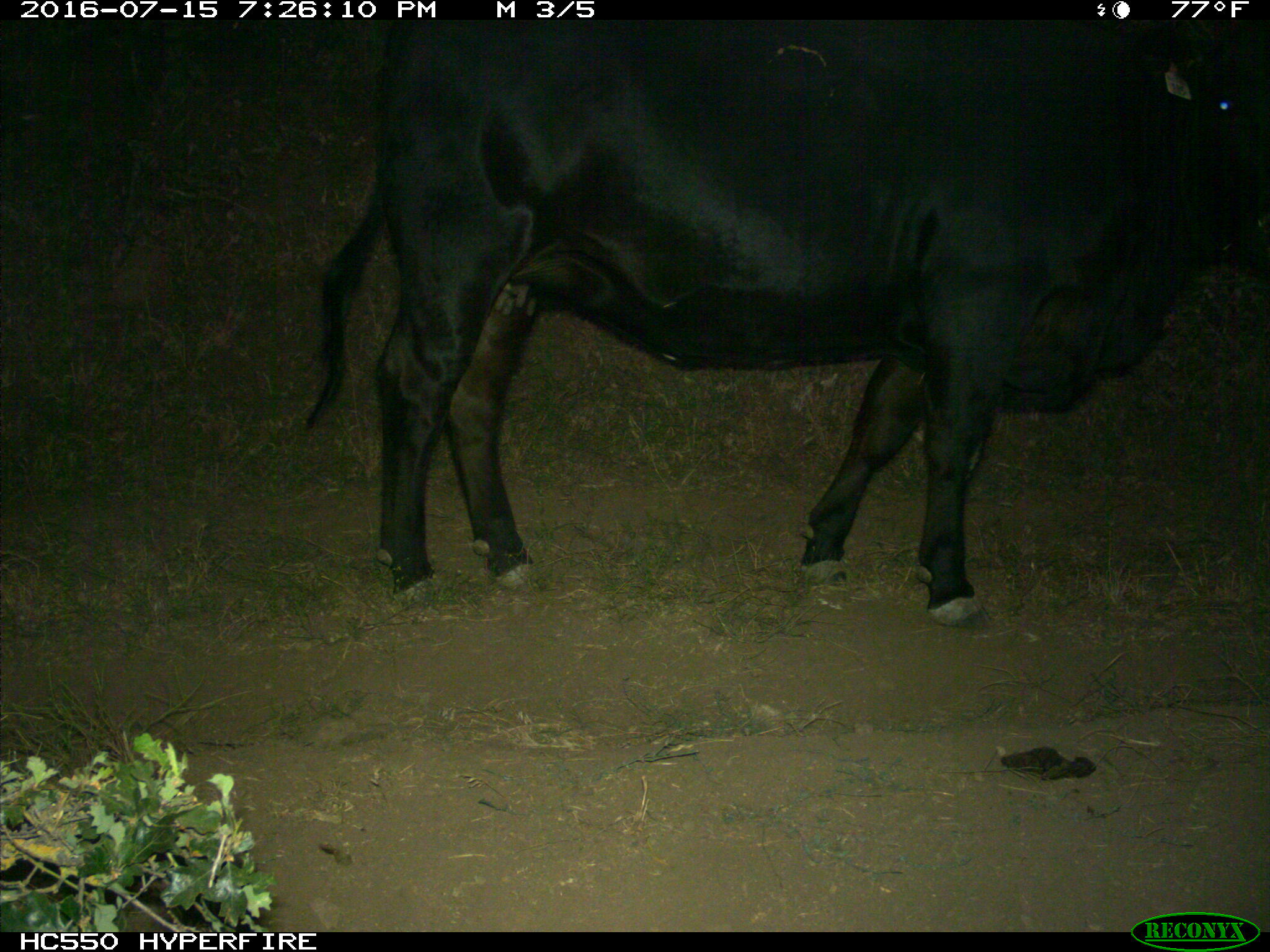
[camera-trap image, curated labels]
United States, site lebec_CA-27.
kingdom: Animalia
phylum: Chordata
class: Mammalia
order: Artiodactyla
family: Bovidae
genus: Bos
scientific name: Bos taurus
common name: domestic cow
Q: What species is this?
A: Bos taurus (domestic cow).